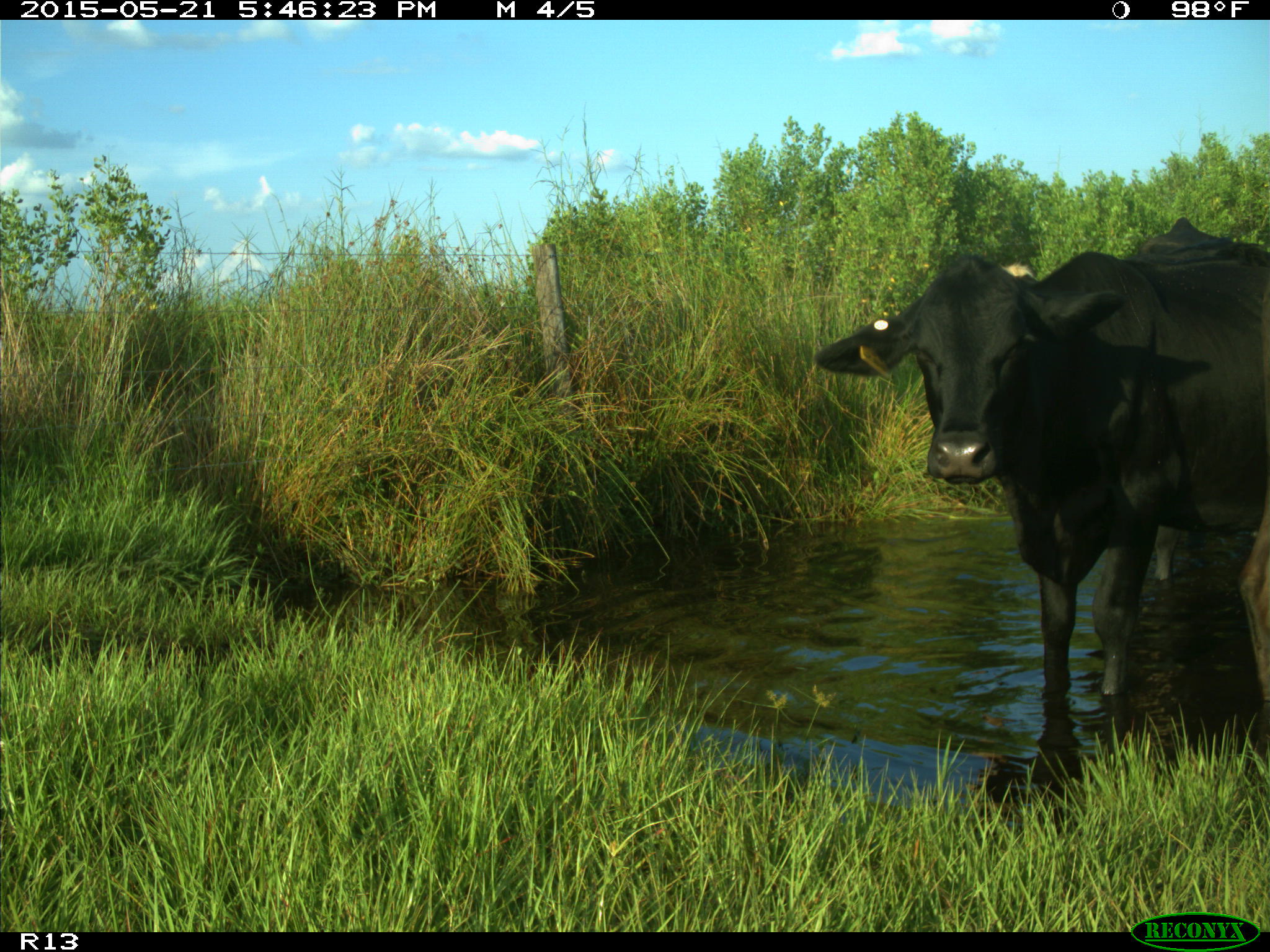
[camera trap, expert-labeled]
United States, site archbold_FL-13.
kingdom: Animalia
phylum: Chordata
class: Mammalia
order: Artiodactyla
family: Bovidae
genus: Bos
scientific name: Bos taurus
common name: domestic cow